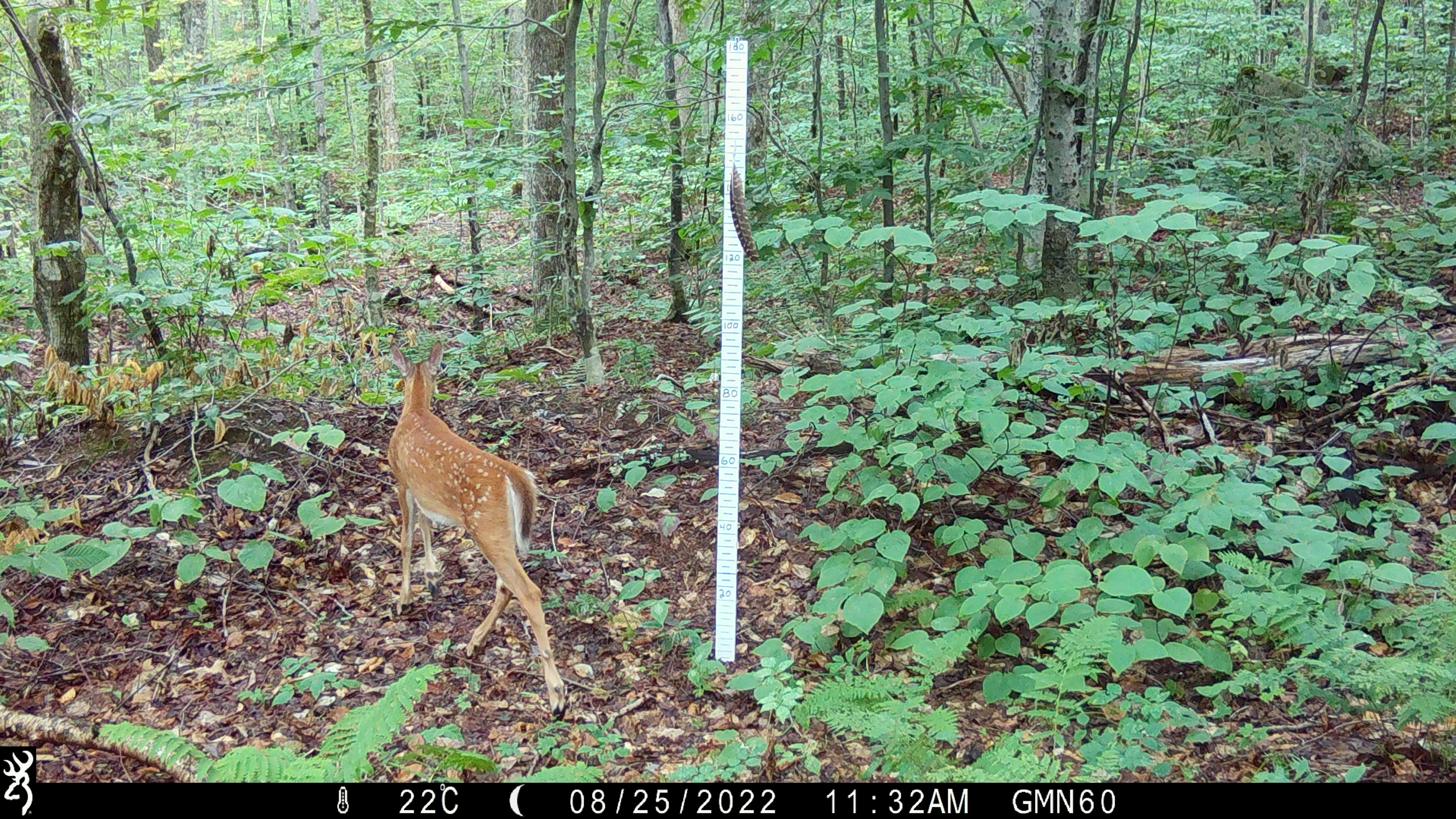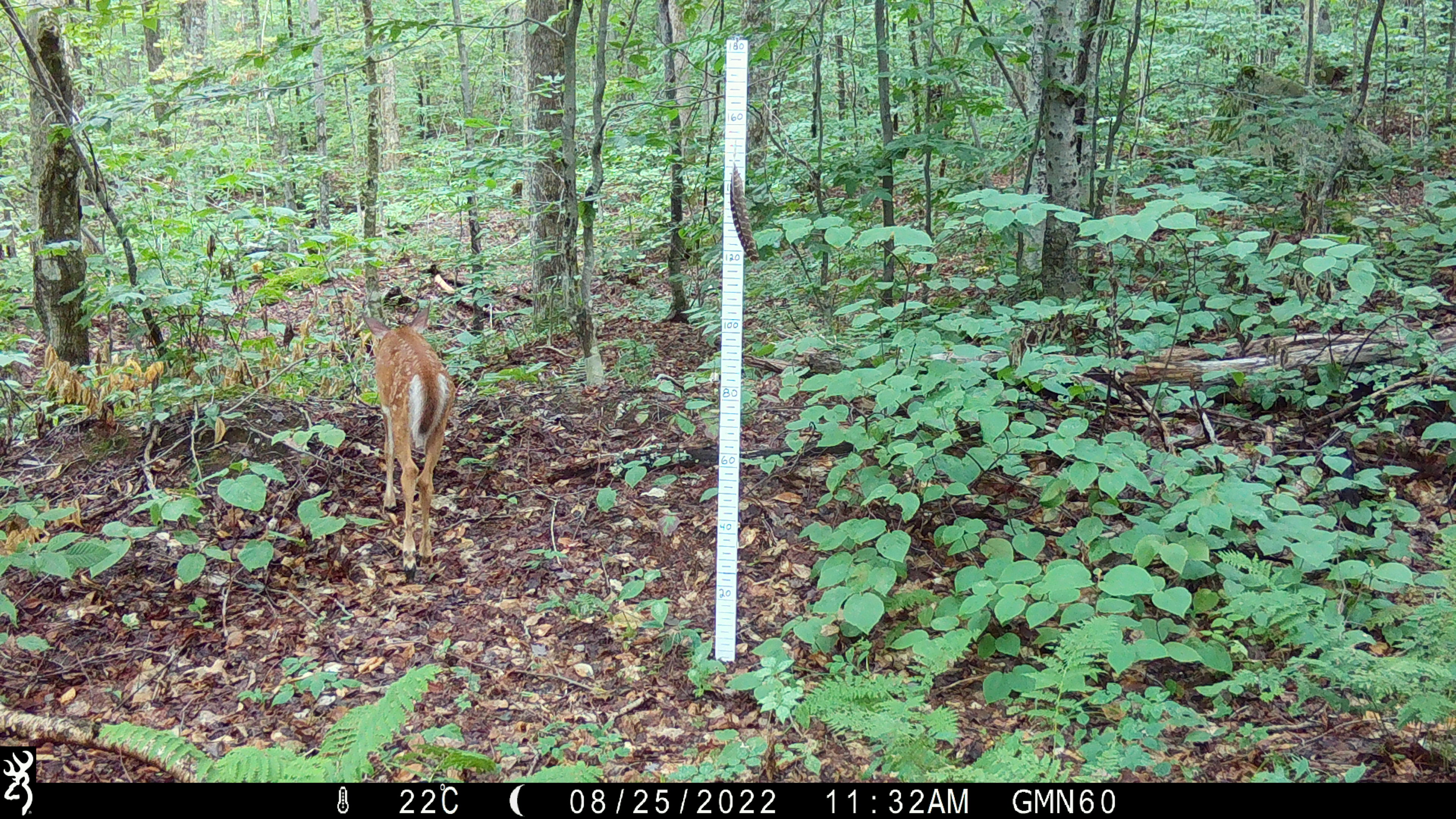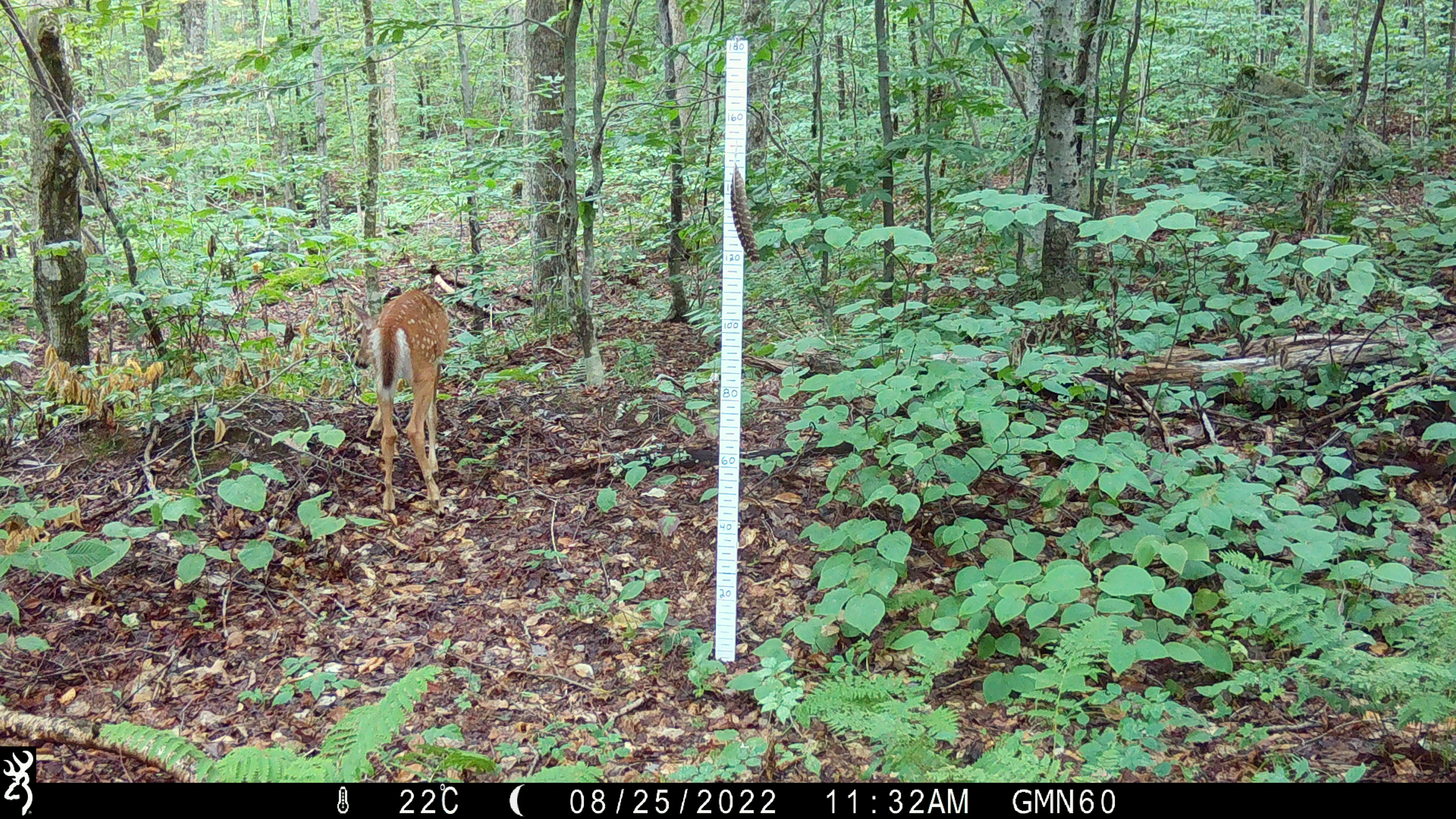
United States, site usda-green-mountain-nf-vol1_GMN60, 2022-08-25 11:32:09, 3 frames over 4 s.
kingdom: Animalia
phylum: Chordata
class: Mammalia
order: Artiodactyla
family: Cervidae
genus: Odocoileus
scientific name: Odocoileus virginianus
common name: white-tailed deer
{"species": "white-tailed deer (Odocoileus virginianus)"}